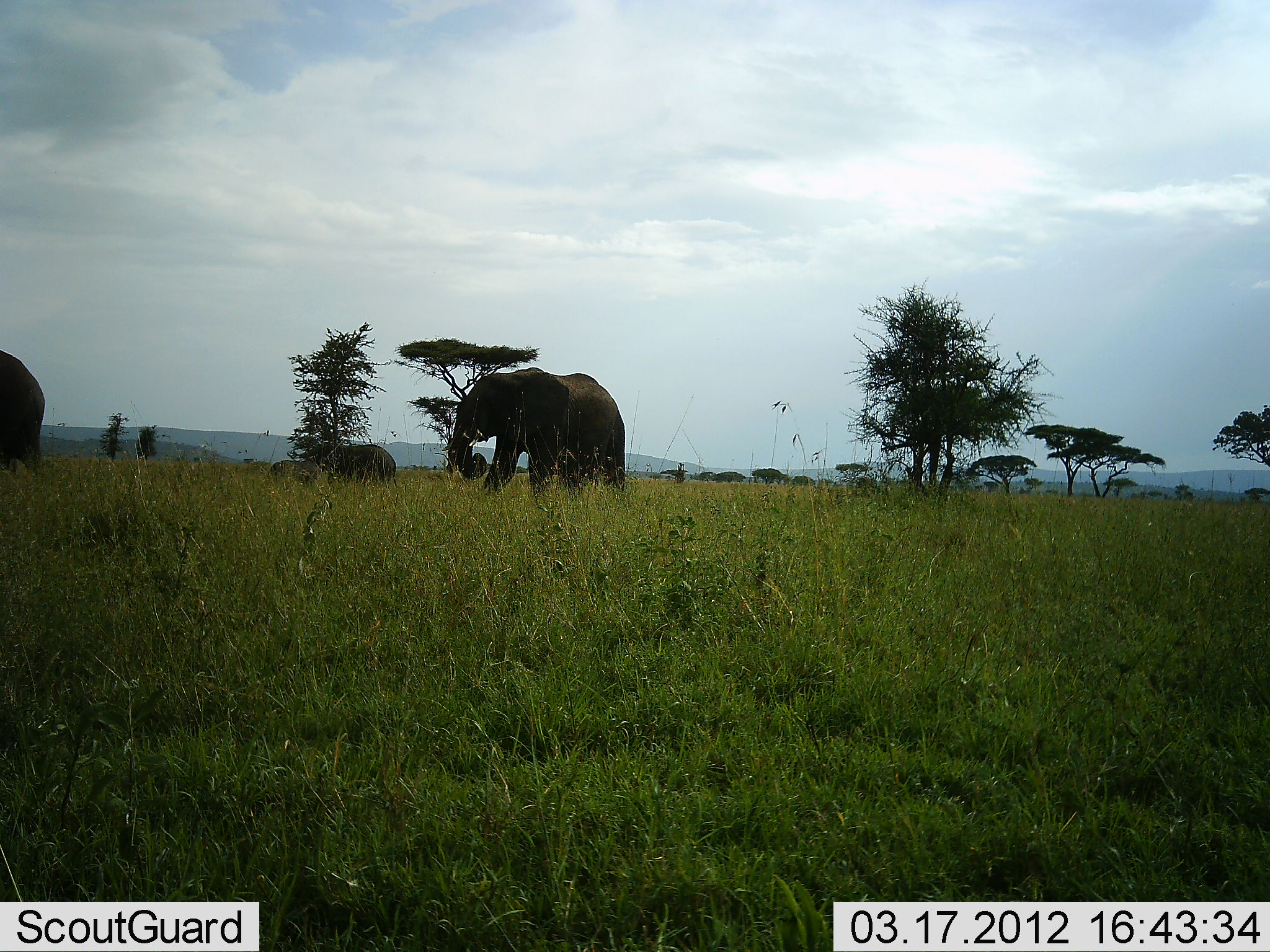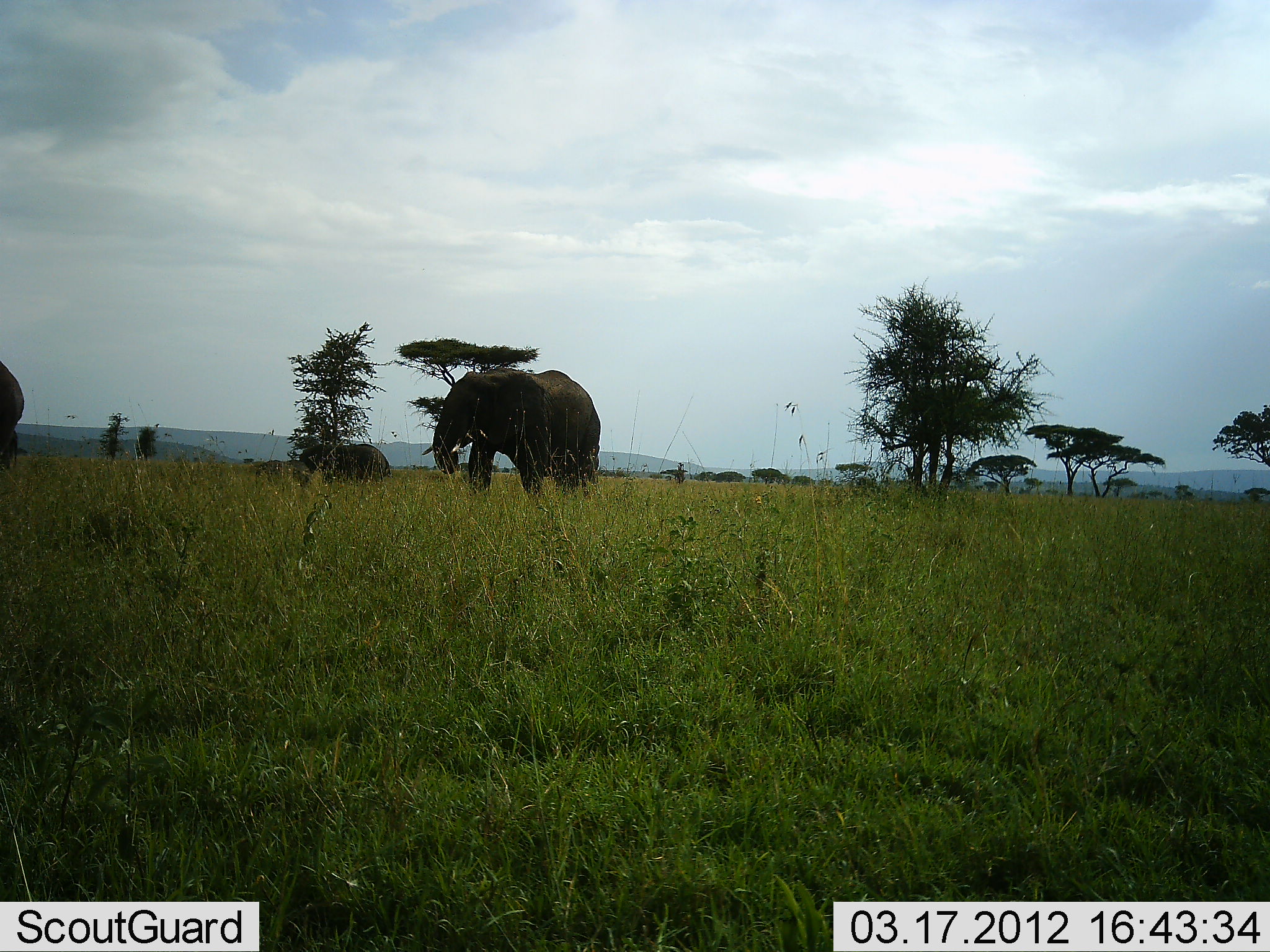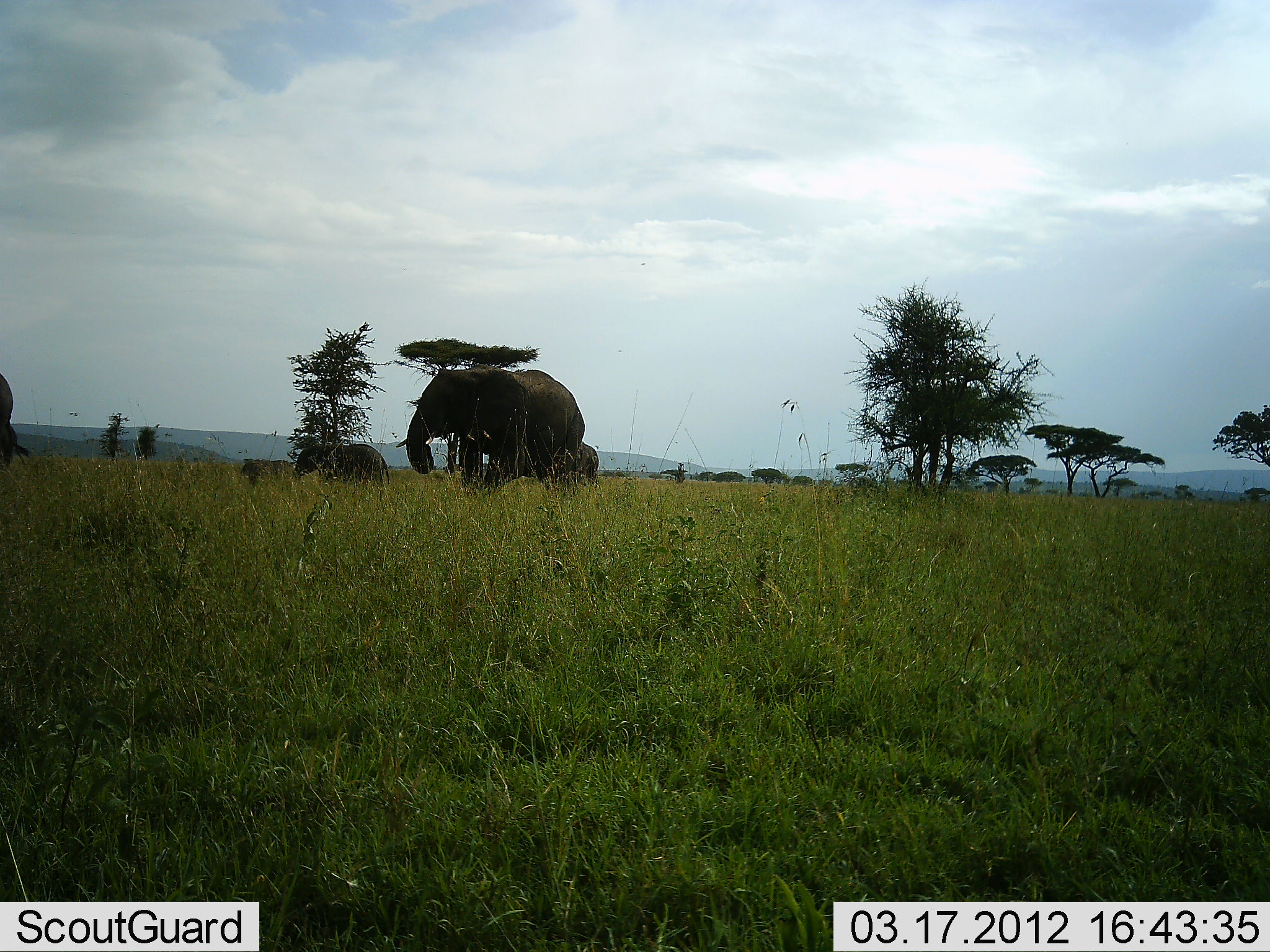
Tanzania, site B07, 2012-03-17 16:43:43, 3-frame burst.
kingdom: Animalia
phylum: Chordata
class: Mammalia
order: Proboscidea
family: Elephantidae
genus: Loxodonta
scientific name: Loxodonta africana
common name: african bush elephant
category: elephant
Elephant (african bush elephant) (Loxodonta africana), count 4. Behavior (volunteer vote fractions): standing 0%, resting 0%, moving 93%, interacting 0%. Young present (vote fraction): 43%. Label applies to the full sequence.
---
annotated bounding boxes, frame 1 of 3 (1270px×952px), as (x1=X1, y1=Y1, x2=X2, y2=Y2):
animal: (x1=446, y1=366, x2=628, y2=494); (x1=1, y1=348, x2=47, y2=478); (x1=305, y1=443, x2=400, y2=491); (x1=266, y1=458, x2=322, y2=485)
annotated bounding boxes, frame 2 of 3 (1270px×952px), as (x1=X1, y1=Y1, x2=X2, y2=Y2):
animal: (x1=420, y1=366, x2=602, y2=501); (x1=297, y1=442, x2=394, y2=485); (x1=0, y1=359, x2=25, y2=476)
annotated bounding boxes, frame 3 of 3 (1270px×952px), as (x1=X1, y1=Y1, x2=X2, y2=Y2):
animal: (x1=395, y1=364, x2=586, y2=497); (x1=519, y1=439, x2=601, y2=495); (x1=292, y1=442, x2=393, y2=487); (x1=0, y1=371, x2=30, y2=470); (x1=239, y1=458, x2=297, y2=484)